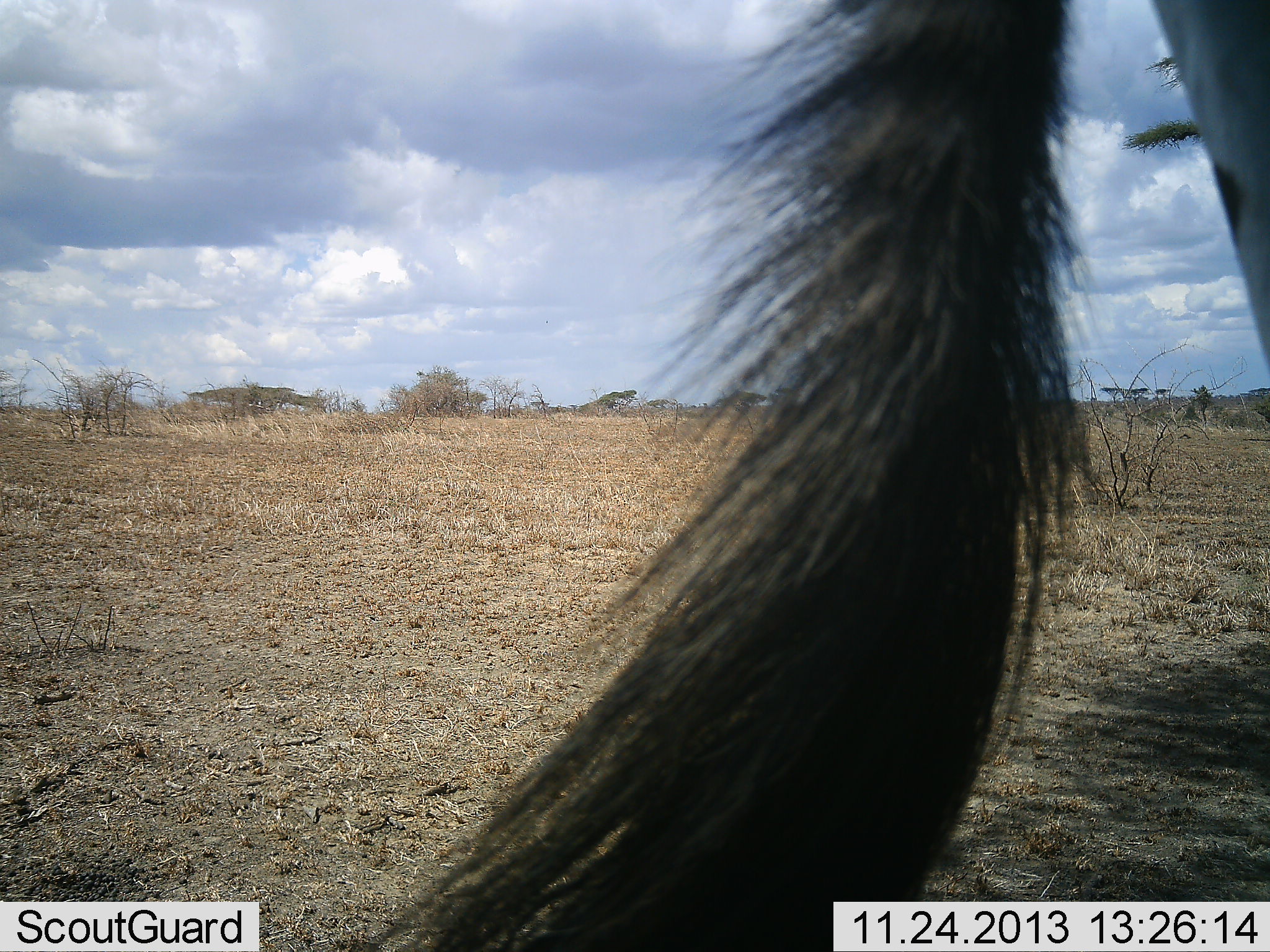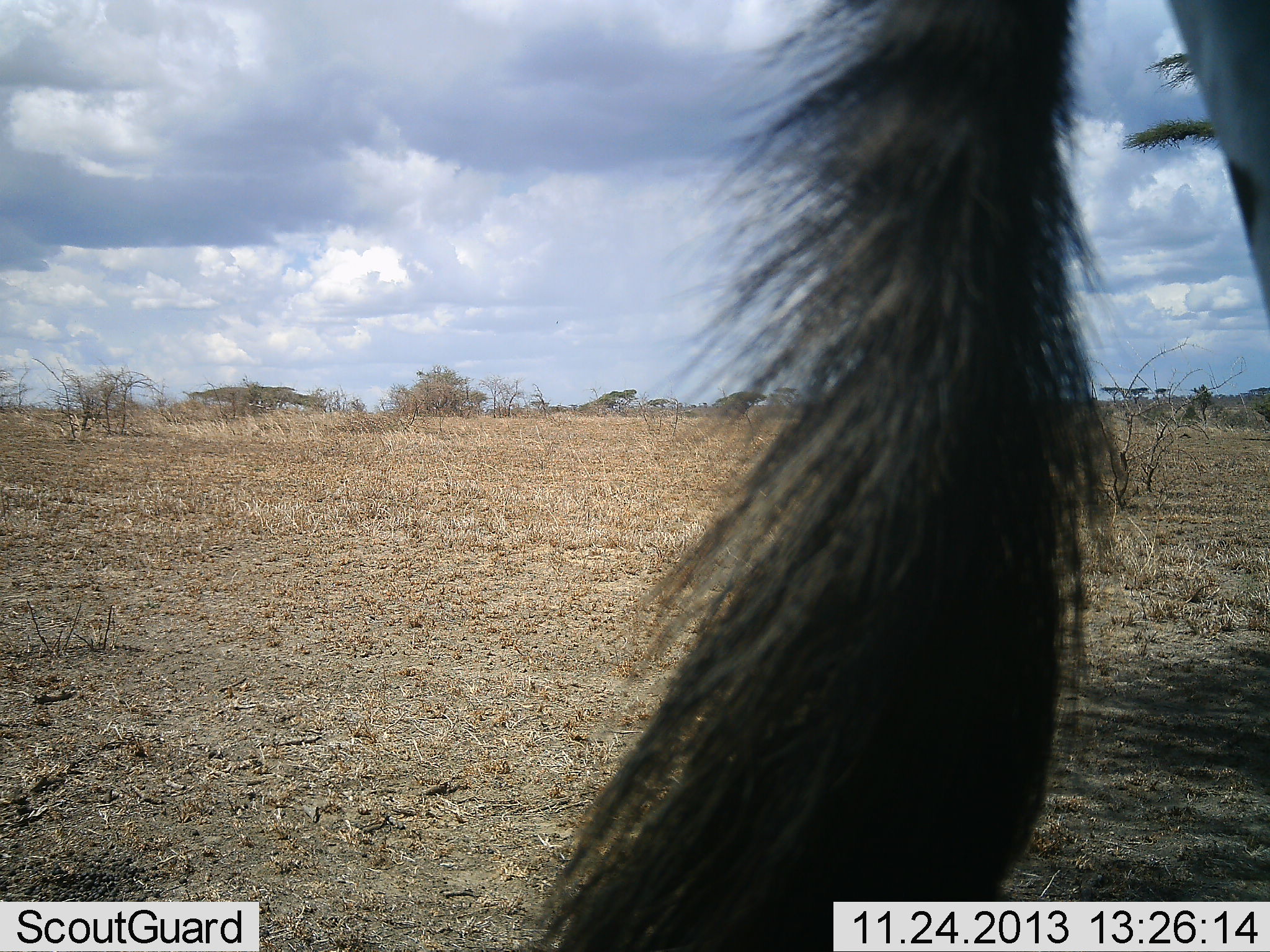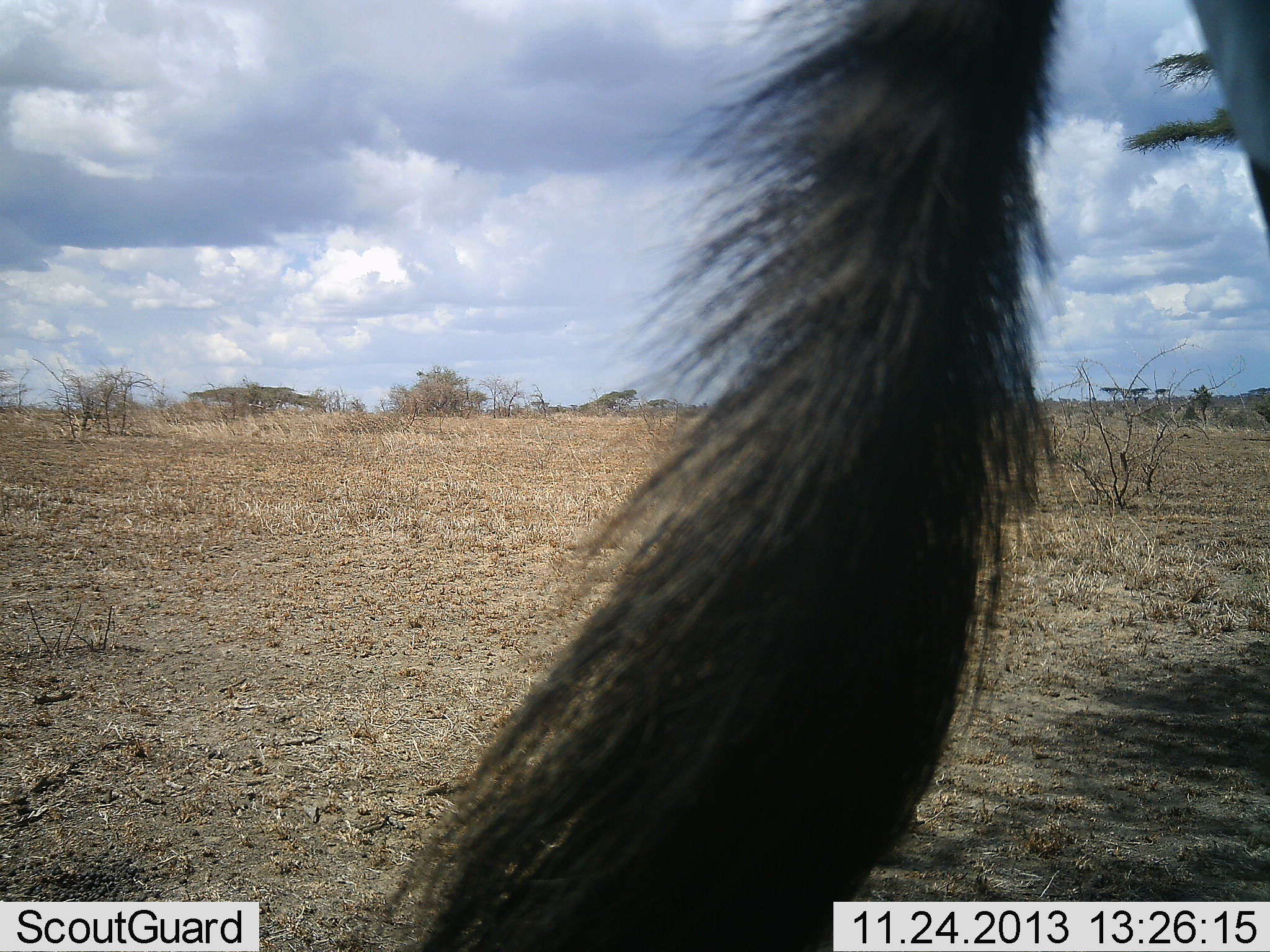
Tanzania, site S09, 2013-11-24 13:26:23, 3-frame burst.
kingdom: Animalia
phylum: Chordata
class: Mammalia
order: Perissodactyla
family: Equidae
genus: Equus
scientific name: Equus quagga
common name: plains zebra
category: zebra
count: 1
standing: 90%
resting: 0%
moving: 10%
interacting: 0%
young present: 0%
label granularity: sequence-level